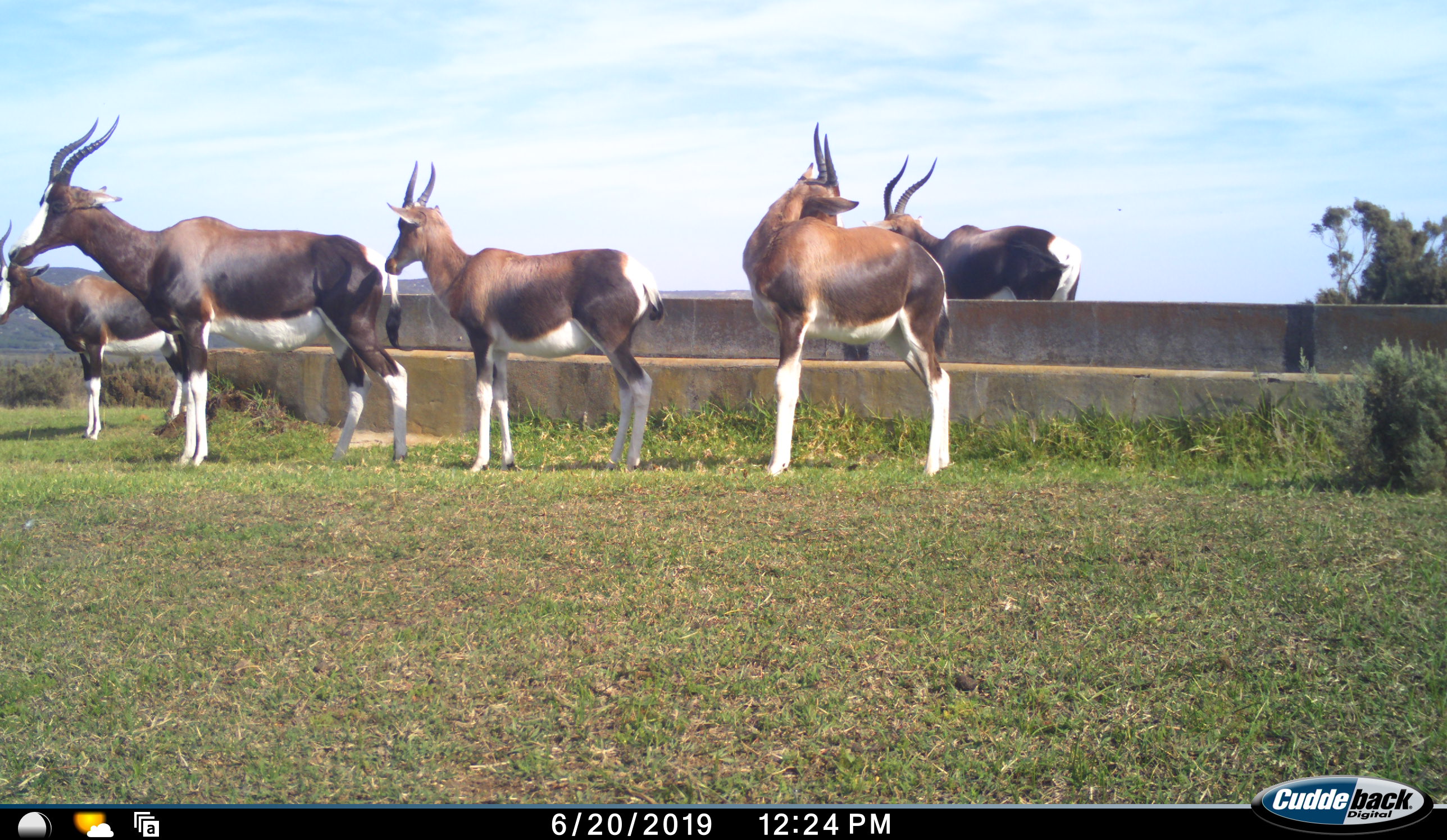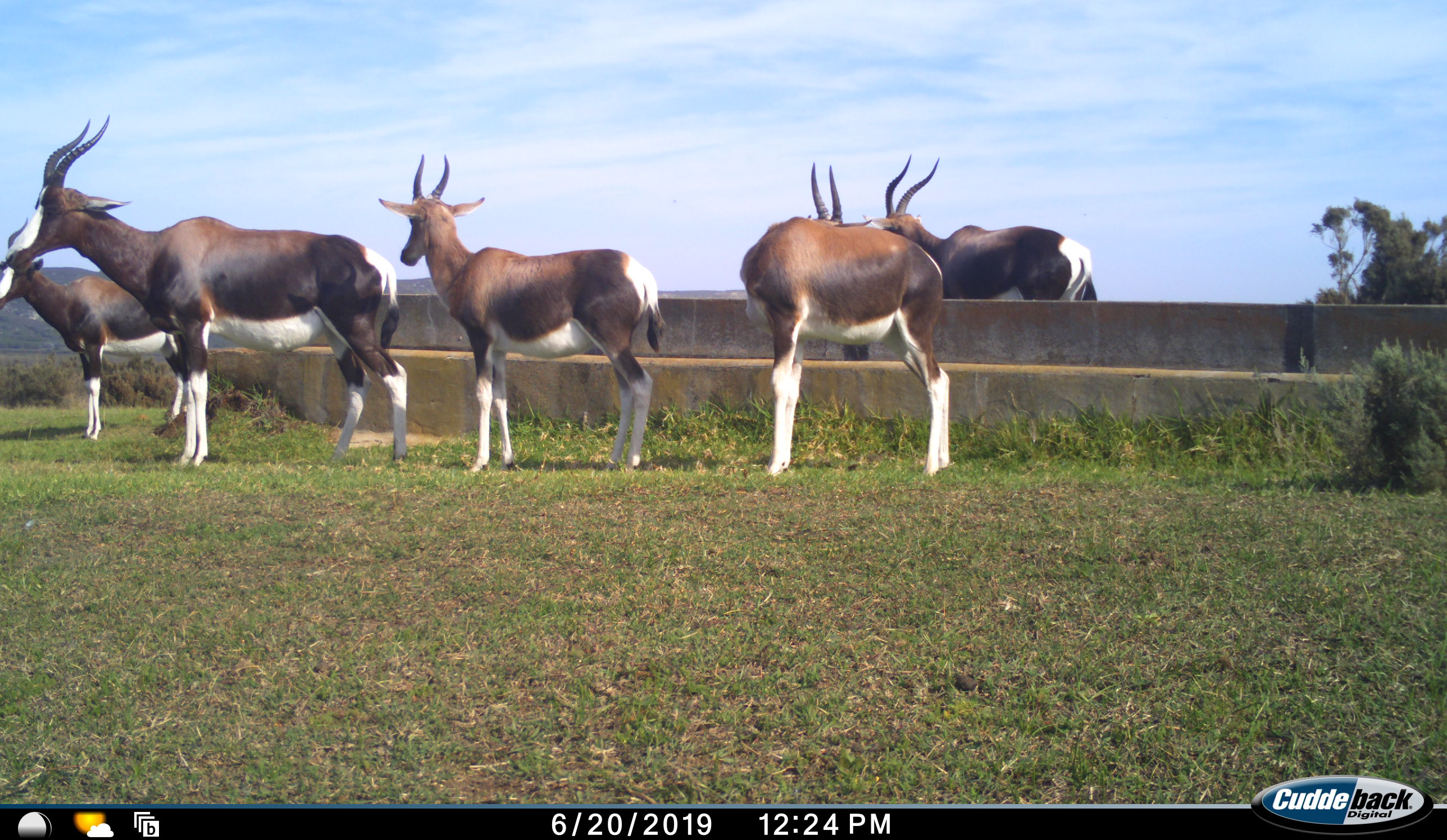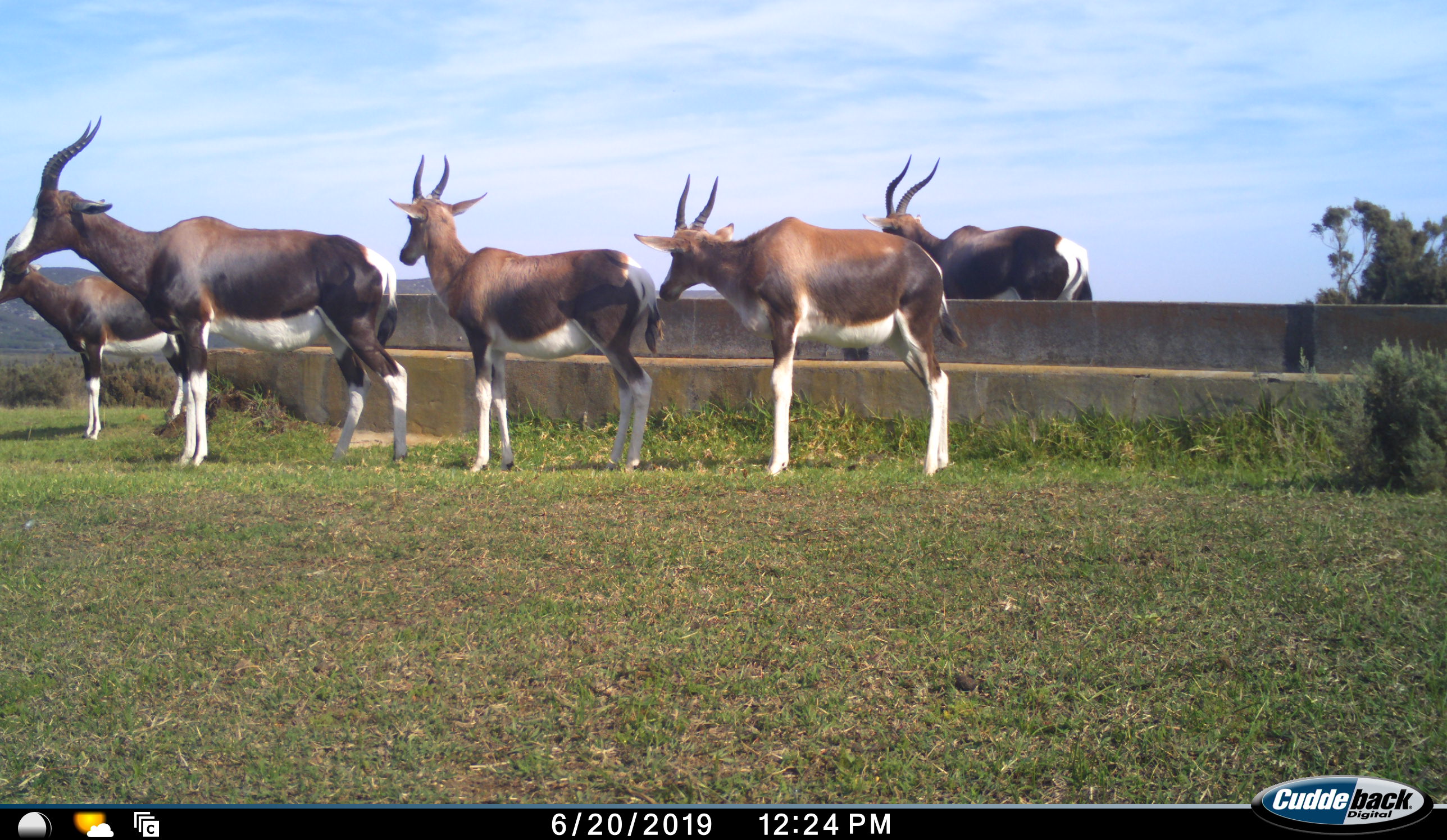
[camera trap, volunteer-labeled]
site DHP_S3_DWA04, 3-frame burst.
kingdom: Animalia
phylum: Chordata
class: Mammalia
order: Artiodactyla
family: Bovidae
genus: Damaliscus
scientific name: Damaliscus pygargus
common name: bontebok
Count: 5.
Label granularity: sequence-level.